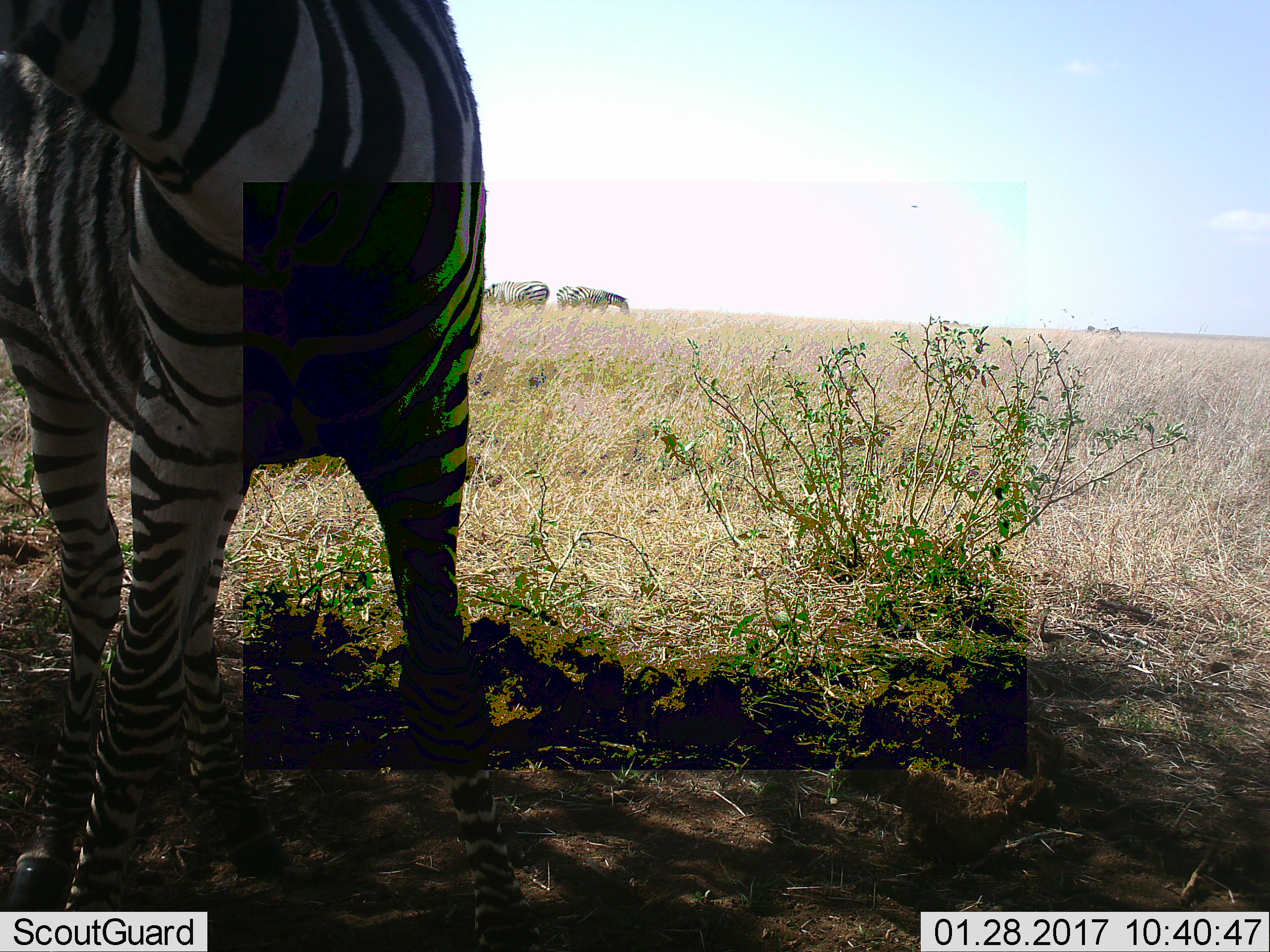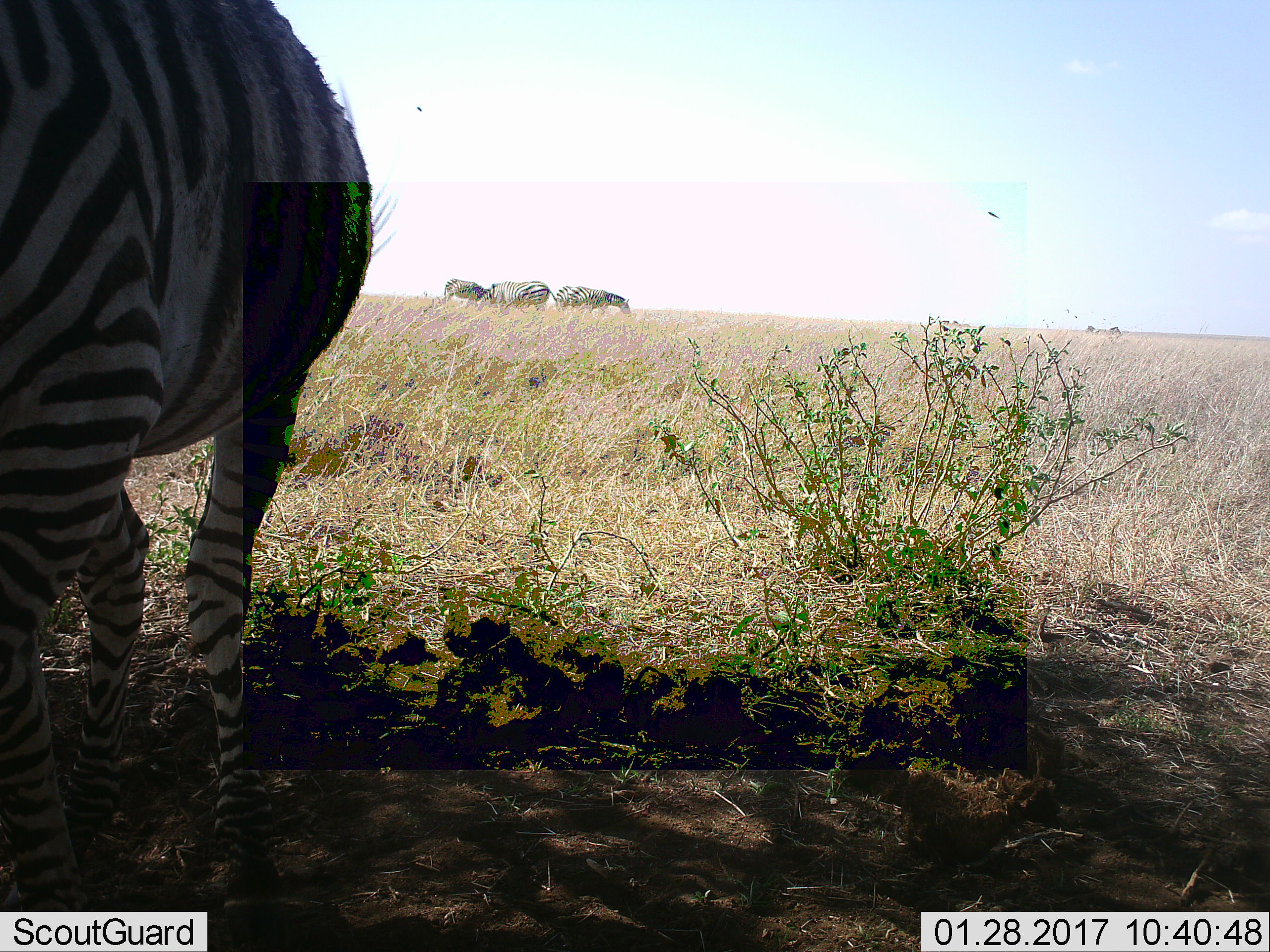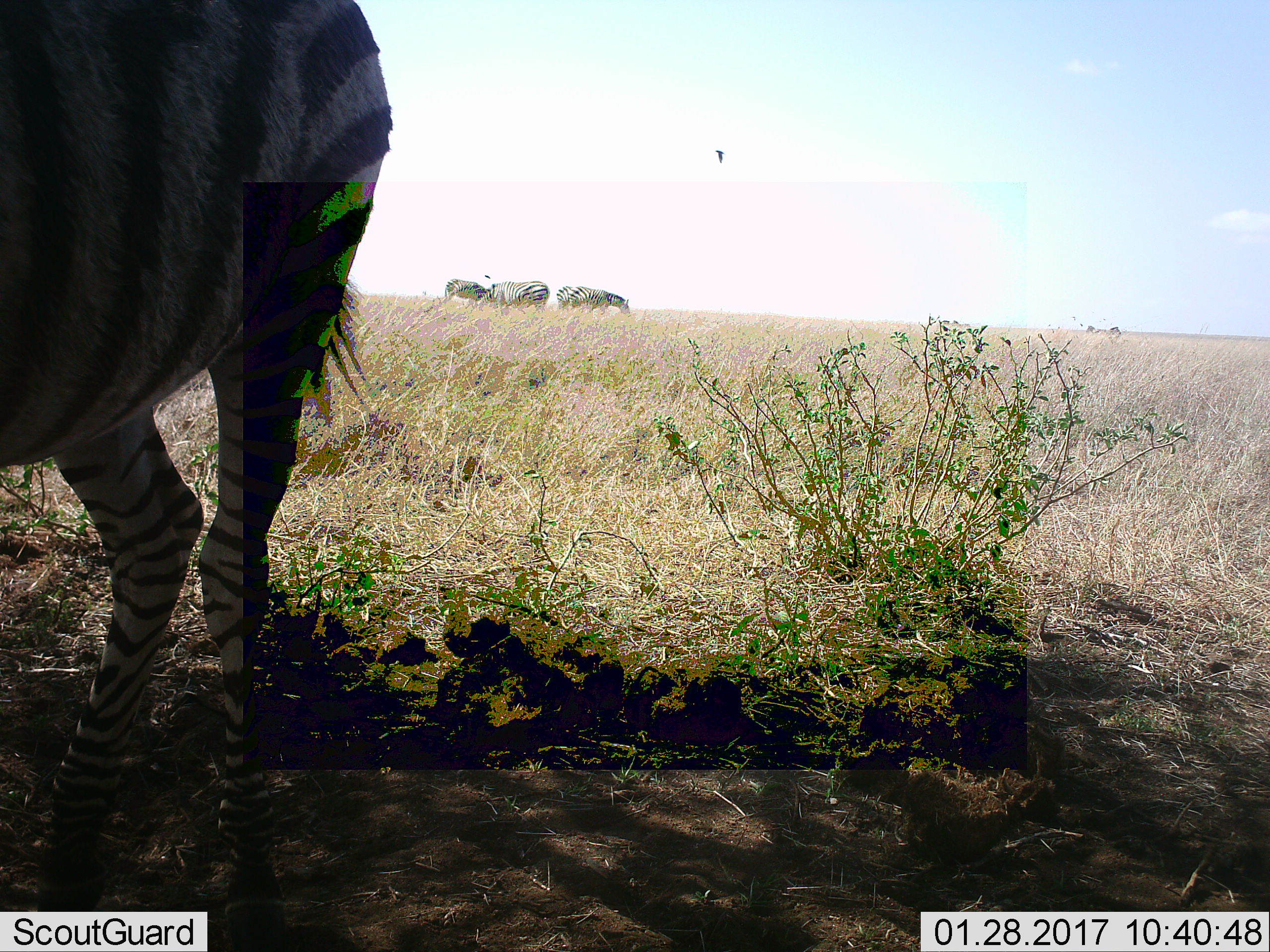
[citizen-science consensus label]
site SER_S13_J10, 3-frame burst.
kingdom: Animalia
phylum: Chordata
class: Mammalia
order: Perissodactyla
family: Equidae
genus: Equus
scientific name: Equus quagga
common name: plains zebra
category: zebraplains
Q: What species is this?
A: Zebraplains (plains zebra) (Equus quagga).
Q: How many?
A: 4.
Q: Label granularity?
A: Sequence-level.